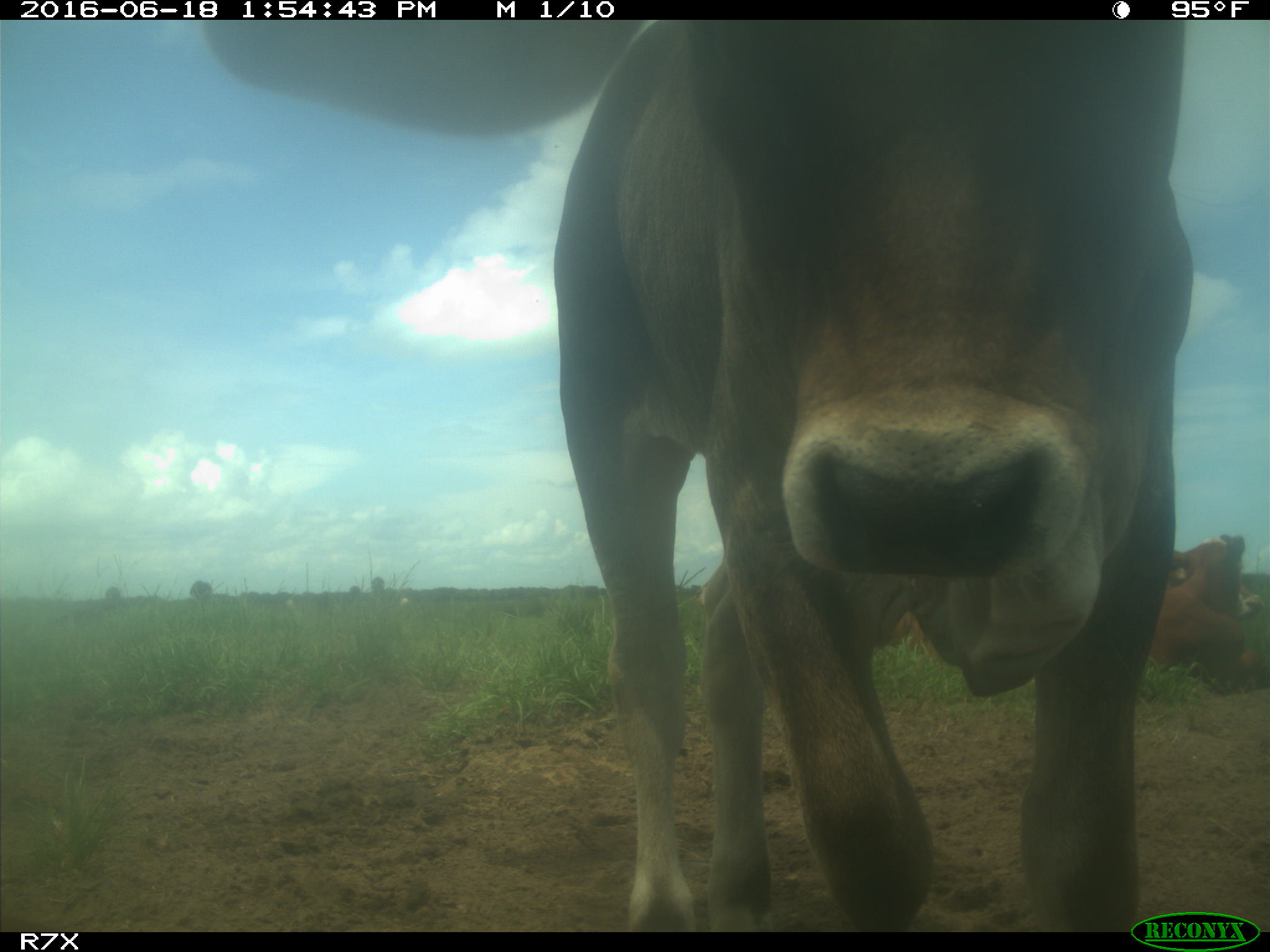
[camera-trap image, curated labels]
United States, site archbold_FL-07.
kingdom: Animalia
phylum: Chordata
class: Mammalia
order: Artiodactyla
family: Bovidae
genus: Bos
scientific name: Bos taurus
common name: domestic cow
Bos taurus (domestic cow).